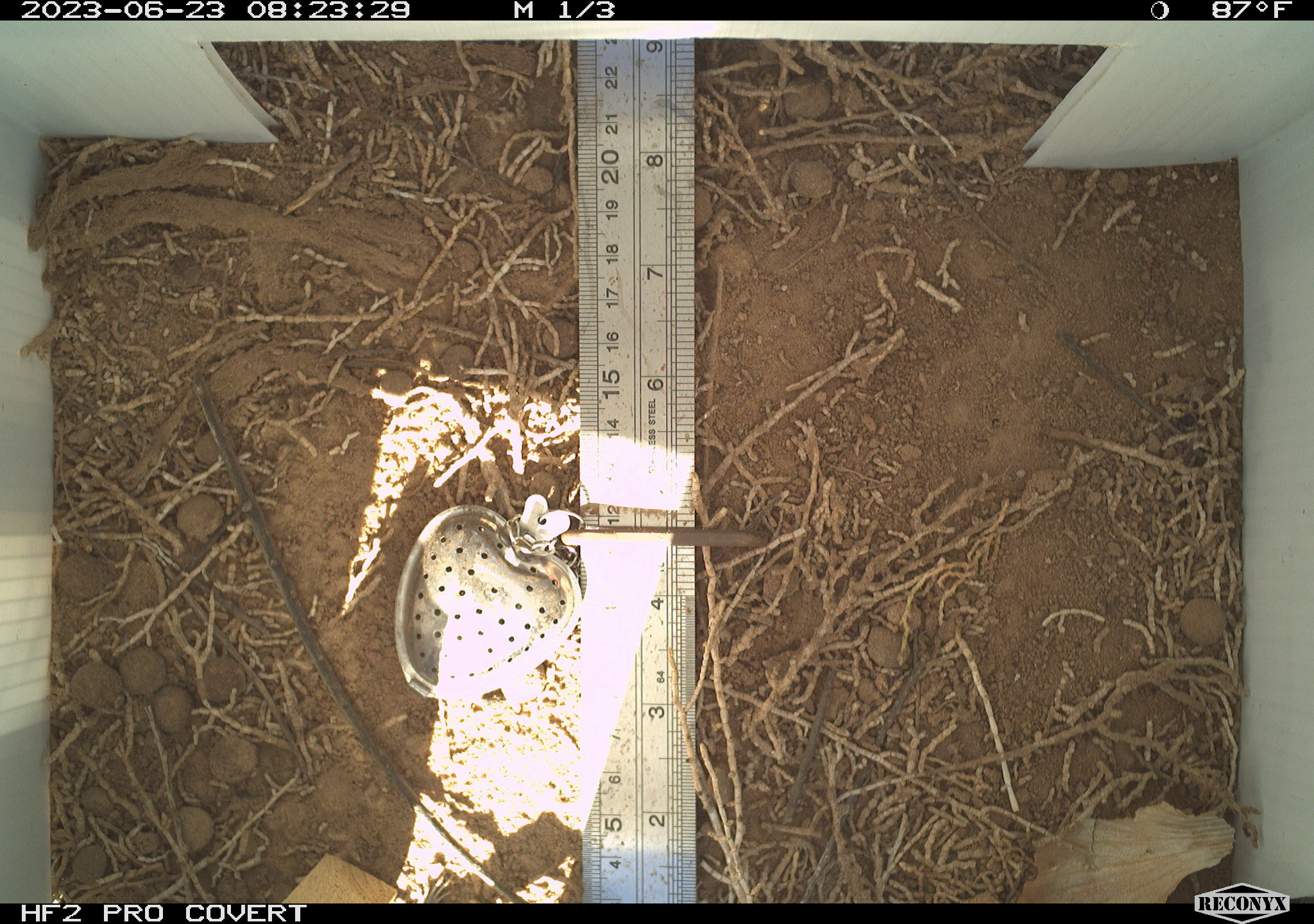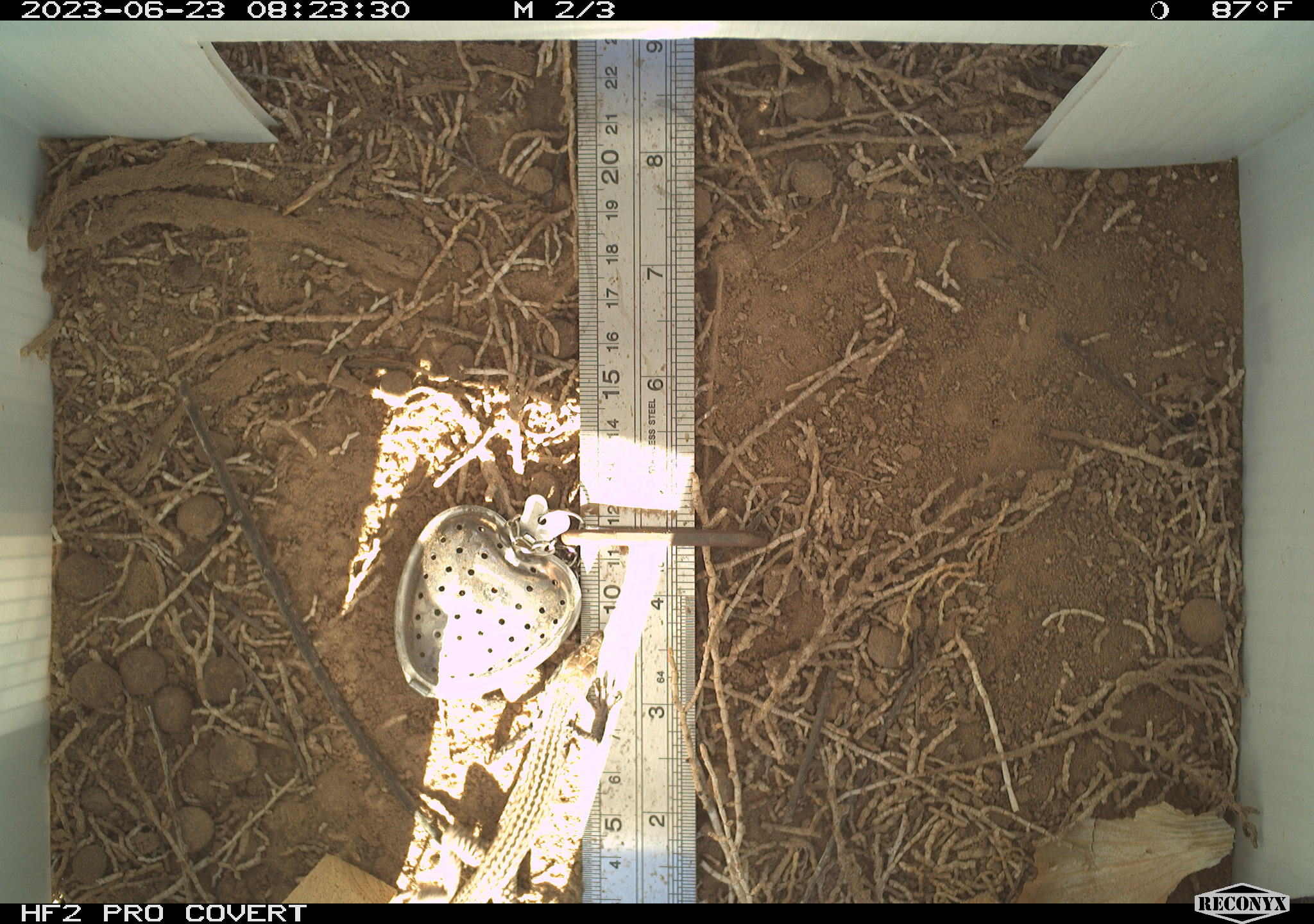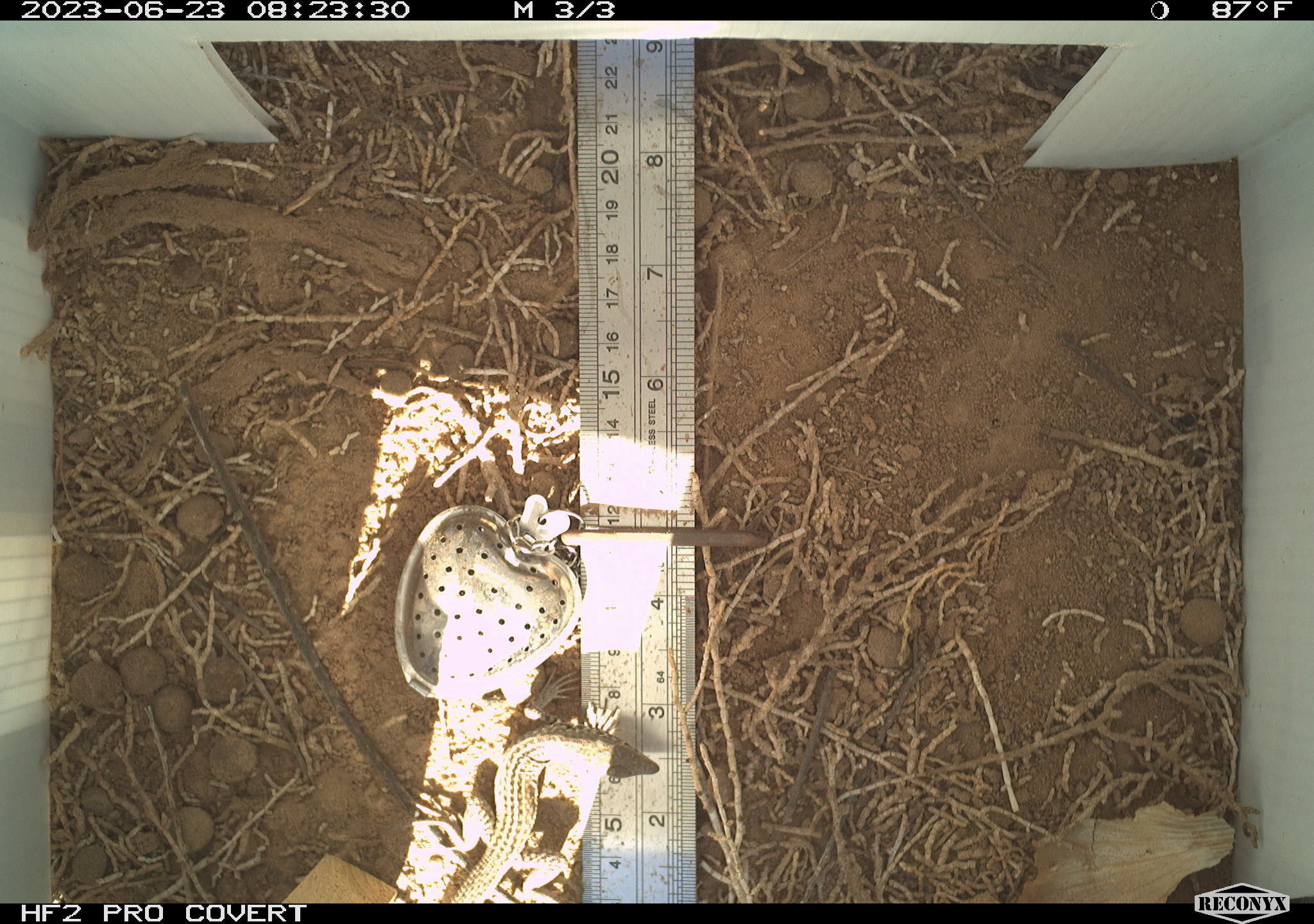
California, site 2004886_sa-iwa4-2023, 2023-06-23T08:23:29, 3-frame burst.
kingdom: Animalia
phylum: Chordata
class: Reptilia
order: Squamata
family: Teiidae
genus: Aspidoscelis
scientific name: Aspidoscelis tigris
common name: western whiptail